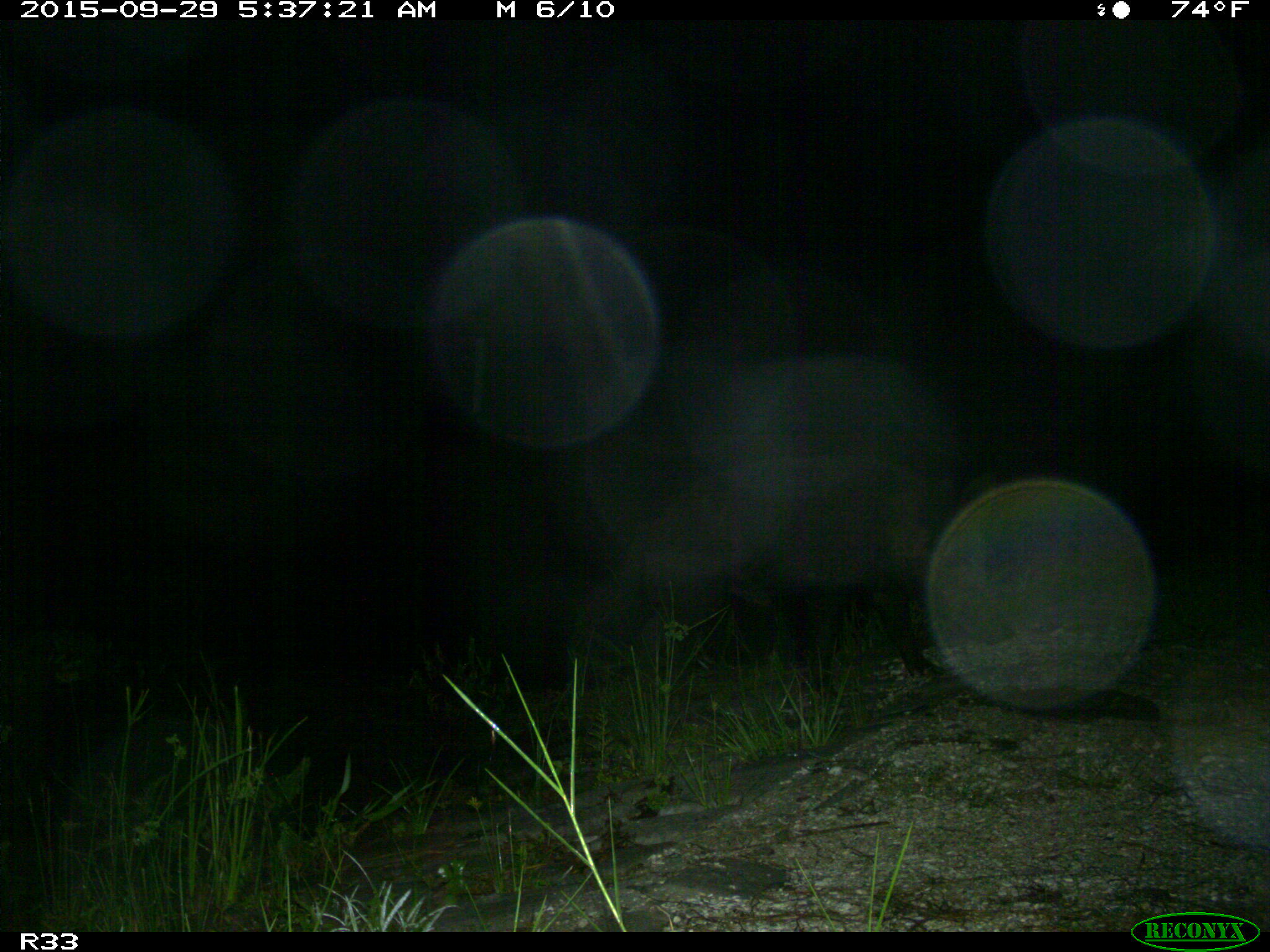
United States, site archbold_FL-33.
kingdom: Animalia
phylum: Chordata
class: Mammalia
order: Artiodactyla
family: Suidae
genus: Sus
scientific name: Sus scrofa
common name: wild boar